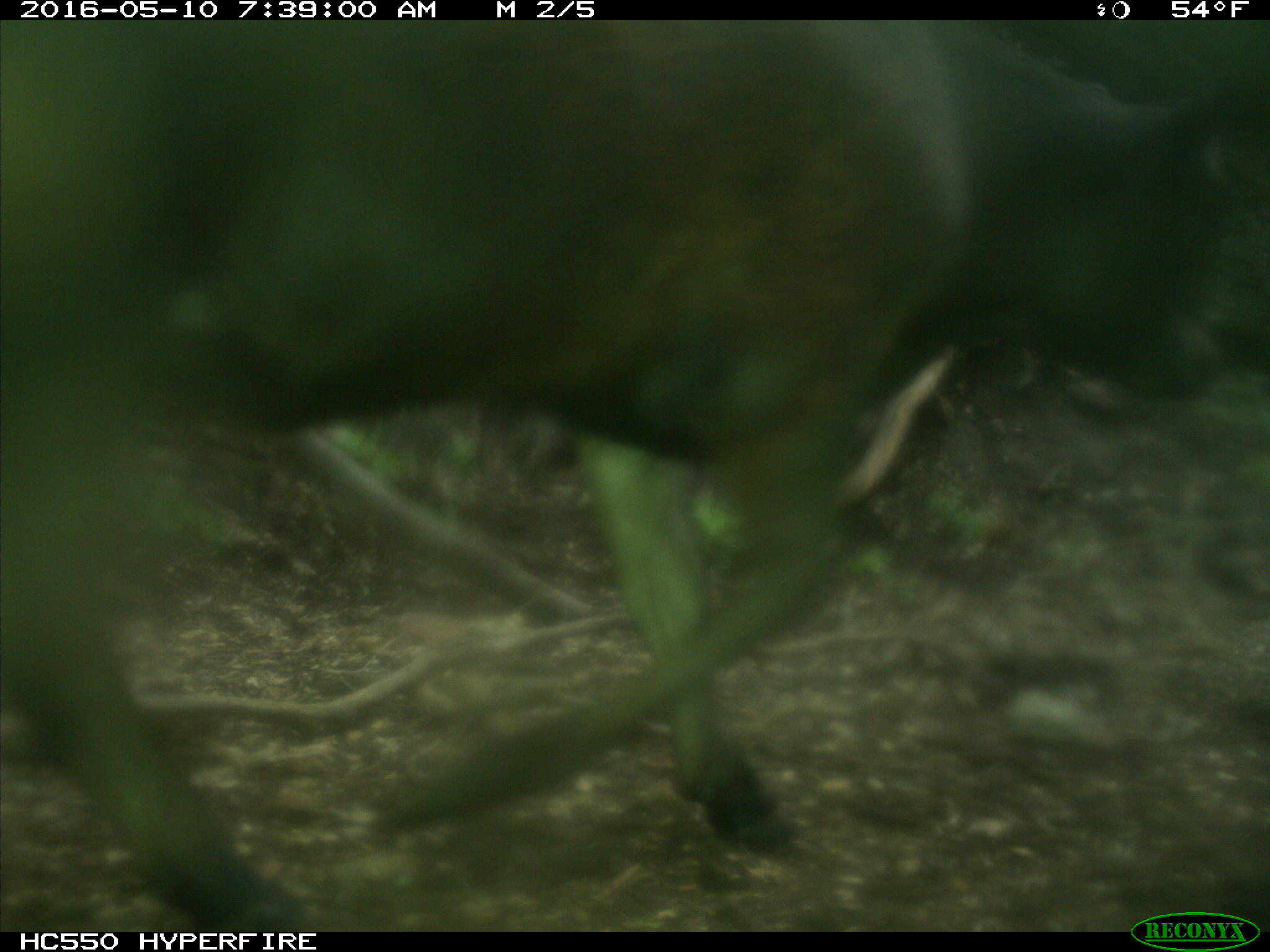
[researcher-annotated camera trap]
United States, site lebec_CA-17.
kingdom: Animalia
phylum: Chordata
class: Mammalia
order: Artiodactyla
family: Bovidae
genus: Bos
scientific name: Bos taurus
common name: domestic cow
Bos taurus (domestic cow).